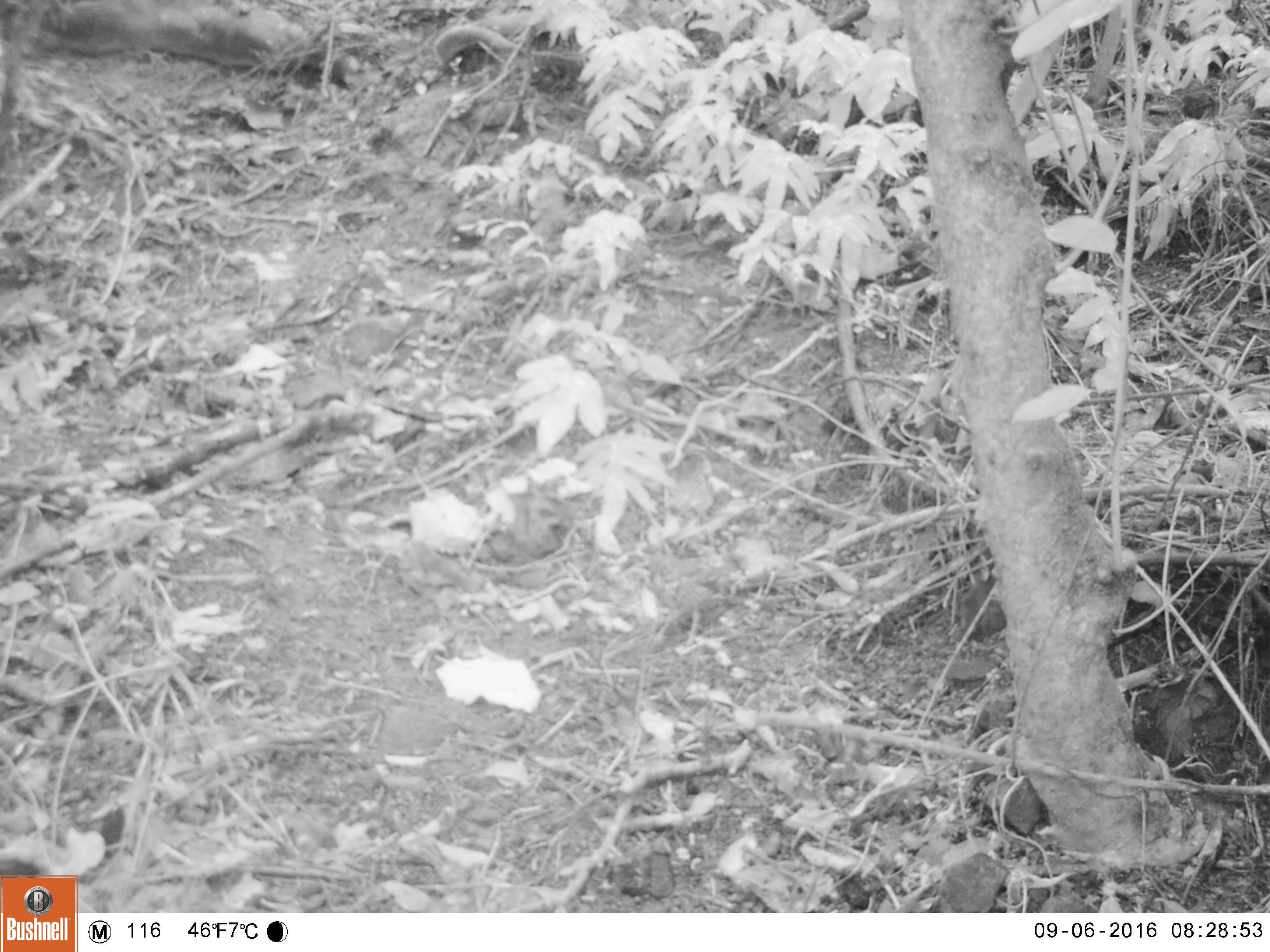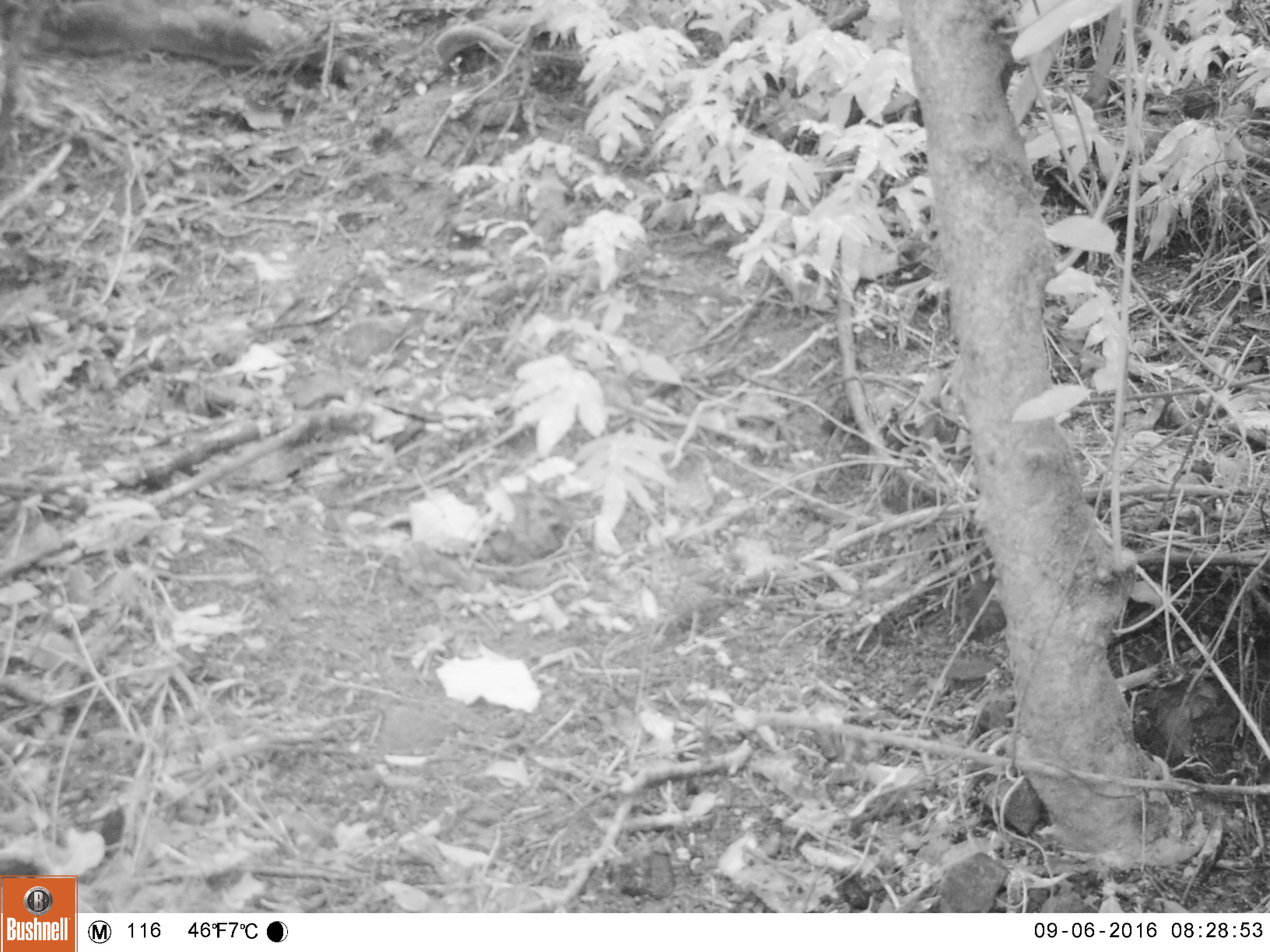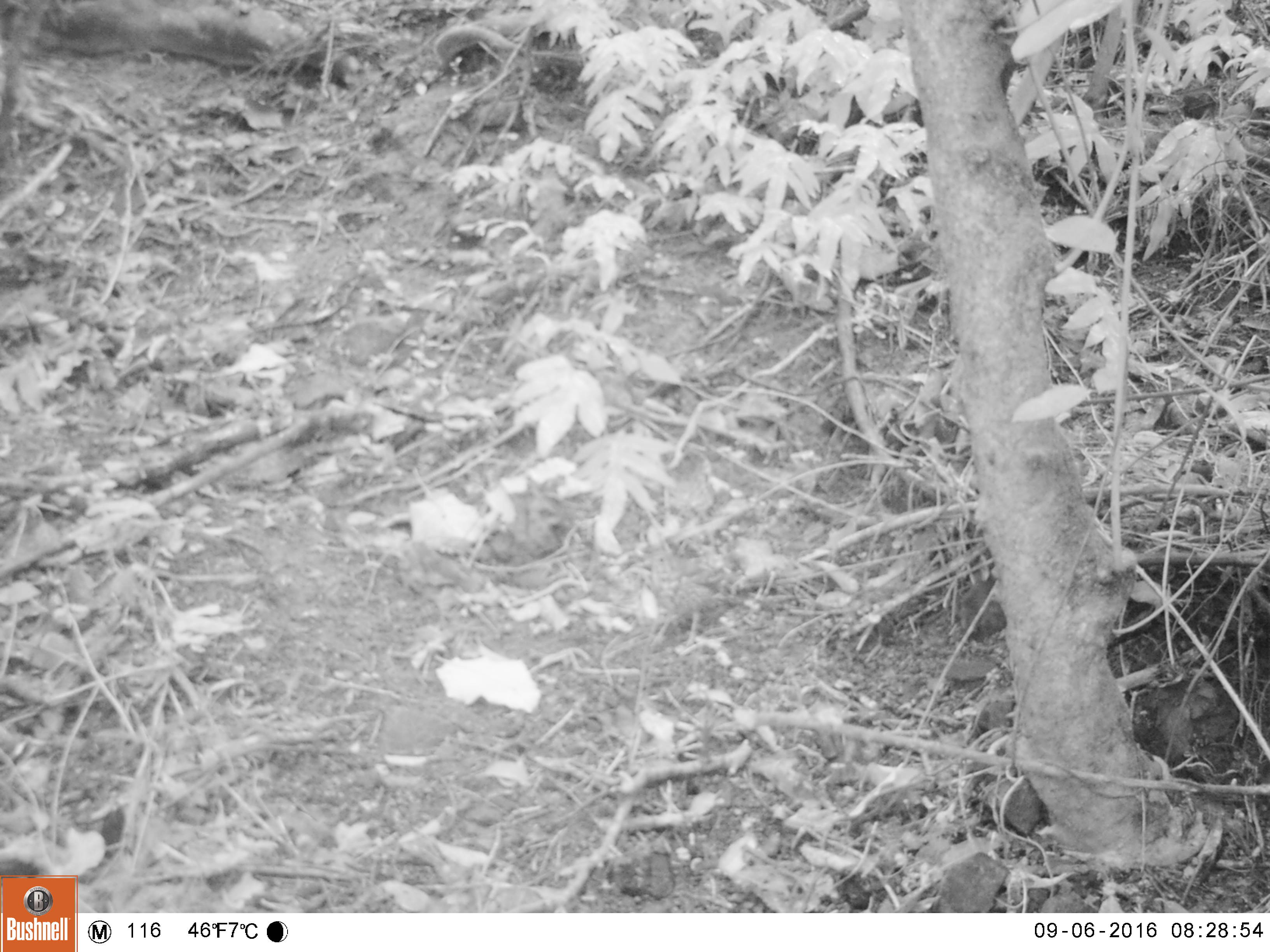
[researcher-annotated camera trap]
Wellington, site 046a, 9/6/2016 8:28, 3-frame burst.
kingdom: Animalia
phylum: Chordata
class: Aves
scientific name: Aves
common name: bird